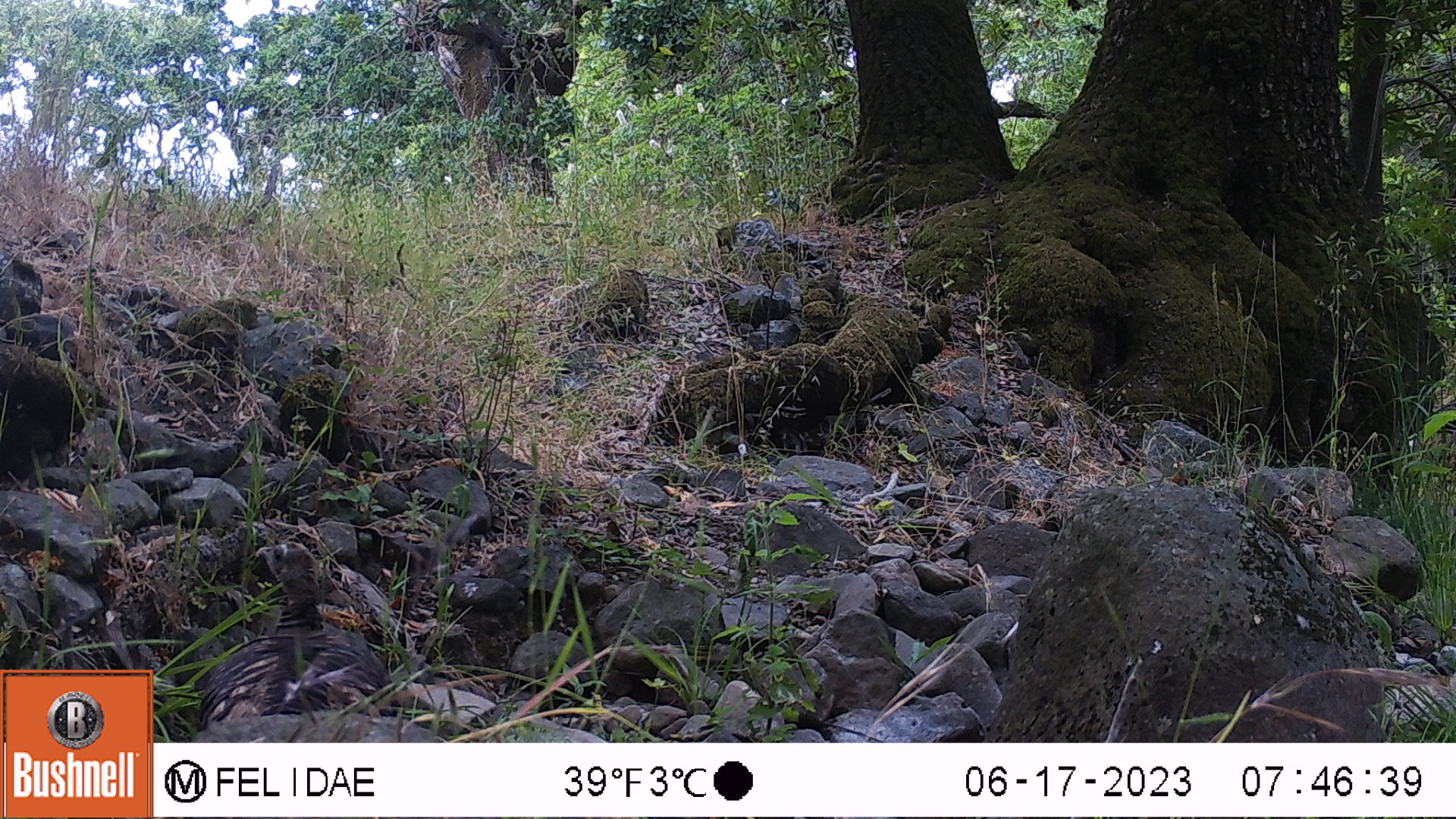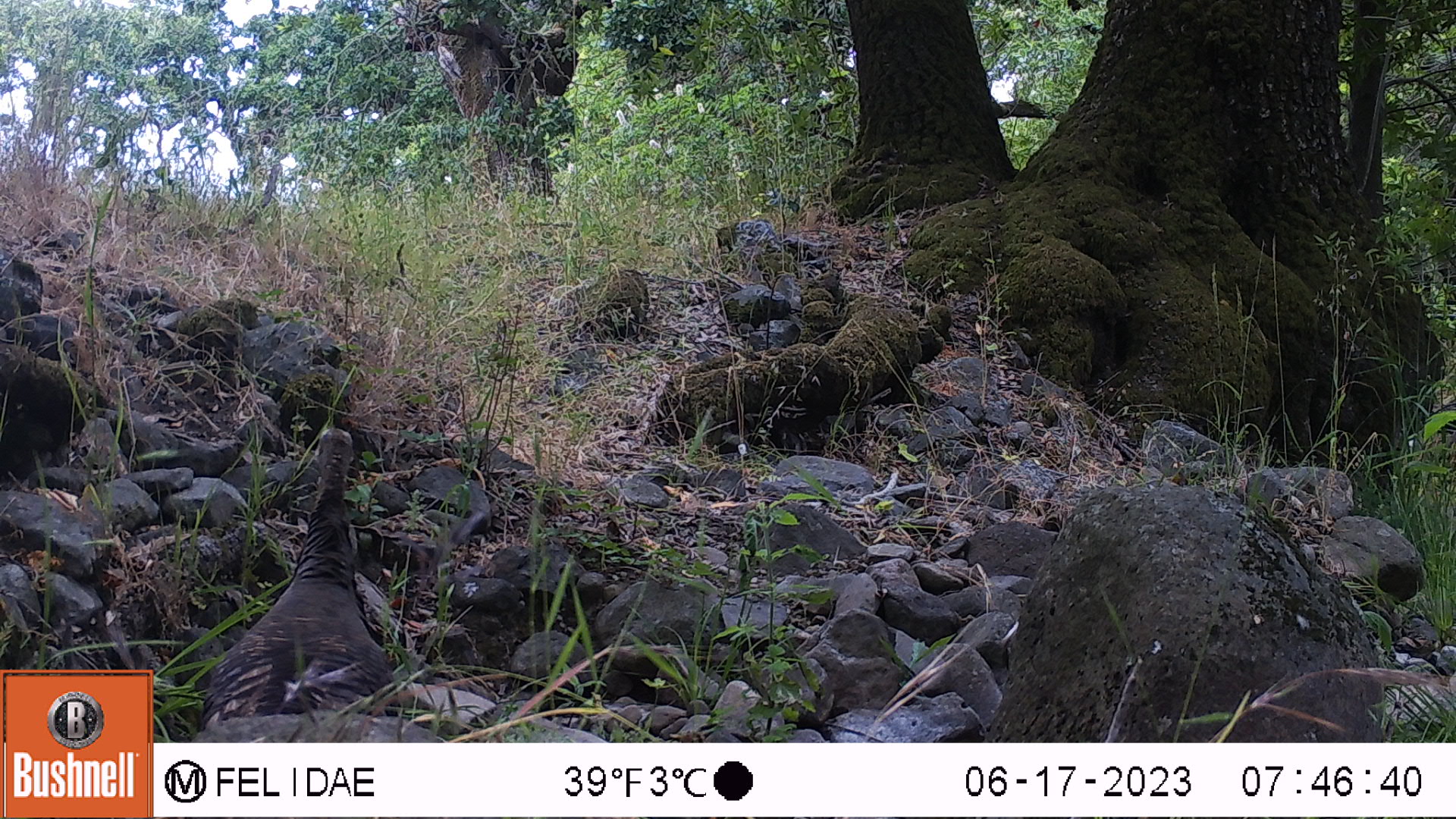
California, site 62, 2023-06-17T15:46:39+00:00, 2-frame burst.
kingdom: Animalia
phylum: Chordata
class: Aves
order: Galliformes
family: Odontophoridae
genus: Callipepla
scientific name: Callipepla californica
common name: california quail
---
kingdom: Animalia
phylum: Chordata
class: Aves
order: Galliformes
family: Phasianidae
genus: Meleagris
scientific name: Meleagris gallopavo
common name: turkey